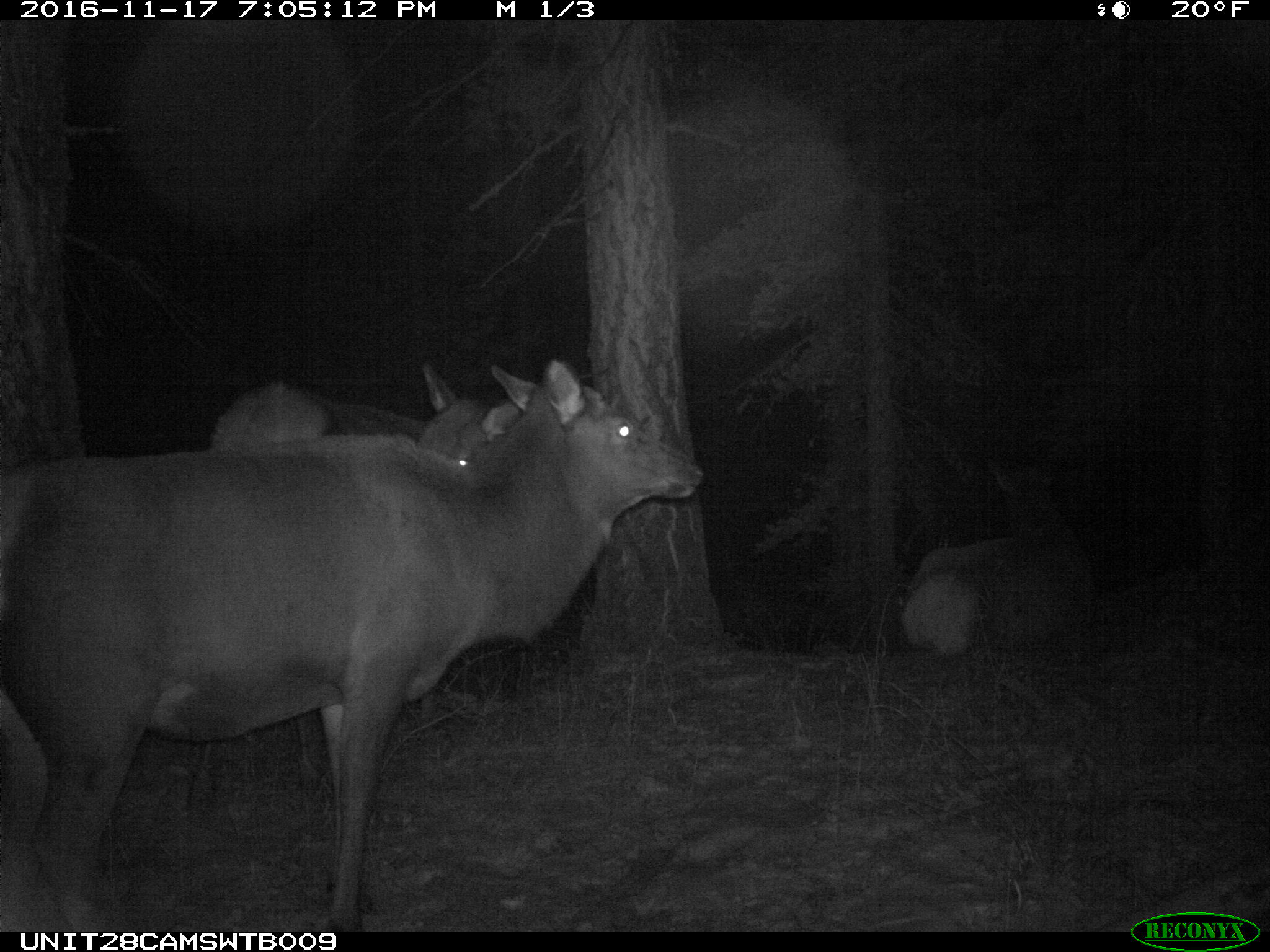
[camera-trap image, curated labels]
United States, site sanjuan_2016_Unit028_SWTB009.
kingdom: Animalia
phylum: Chordata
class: Mammalia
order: Artiodactyla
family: Cervidae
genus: Cervus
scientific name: Cervus elaphus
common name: red deer